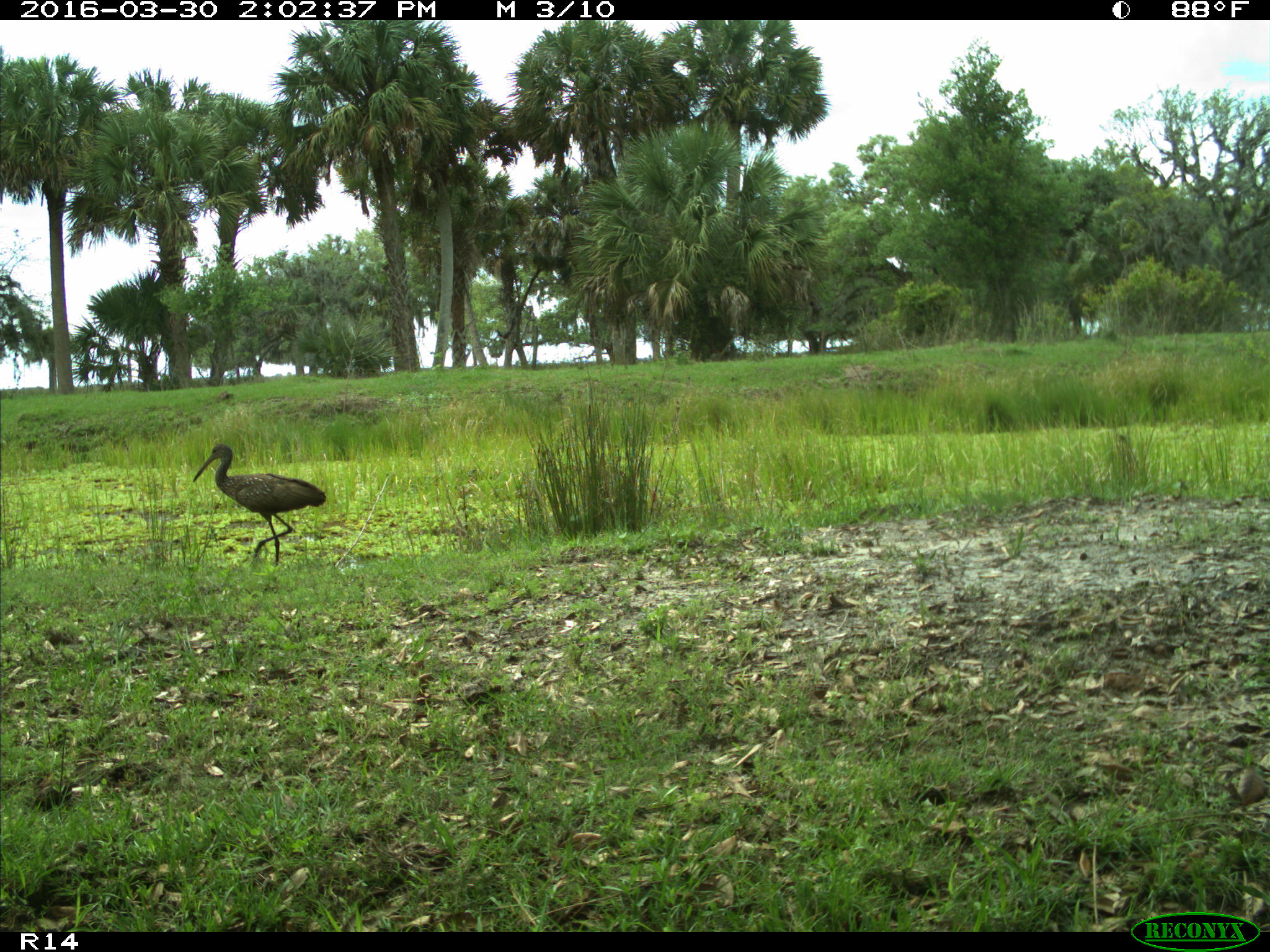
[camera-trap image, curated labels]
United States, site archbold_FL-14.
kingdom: Animalia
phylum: Chordata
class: Aves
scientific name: Aves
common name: birds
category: unidentified bird